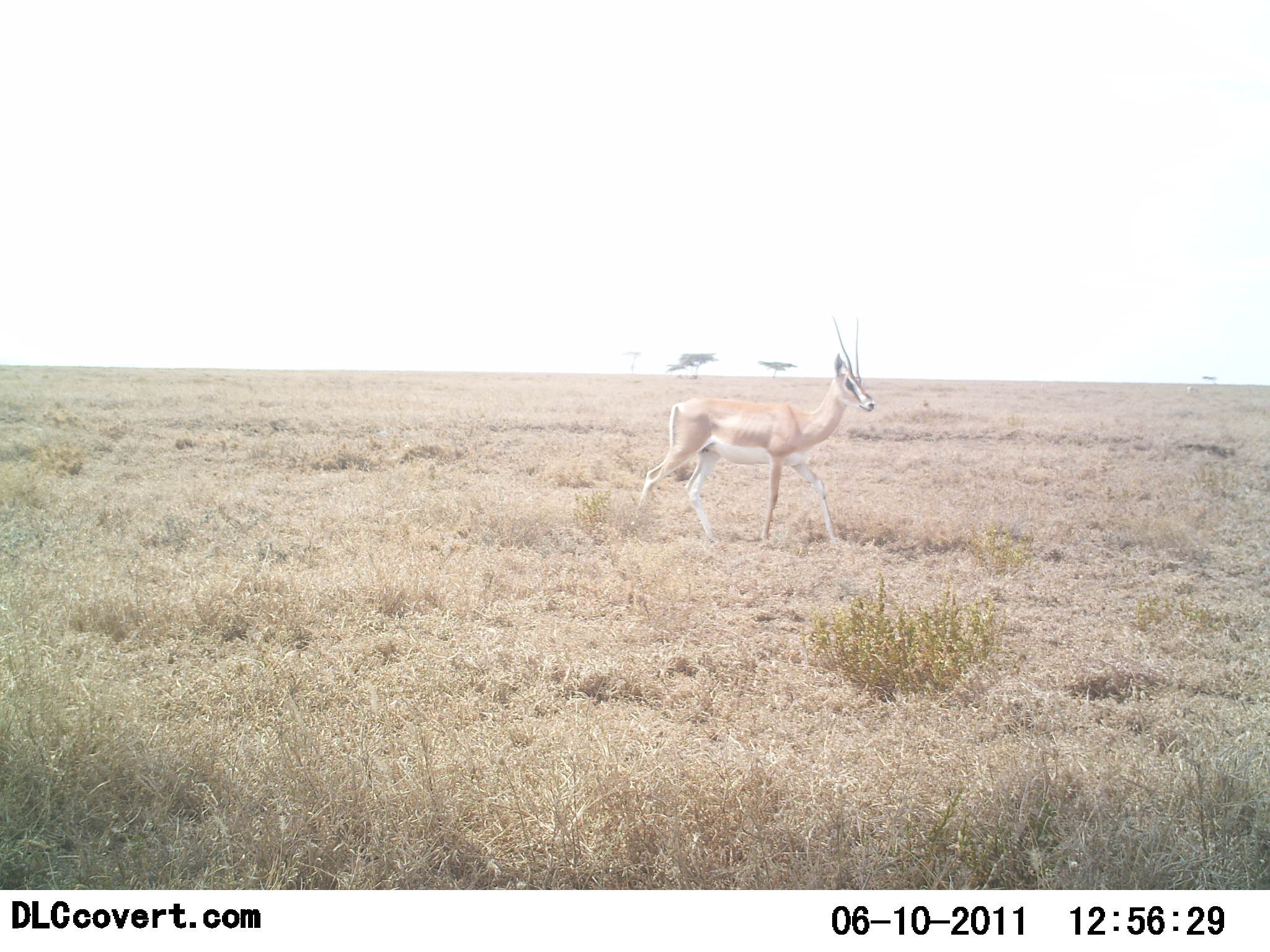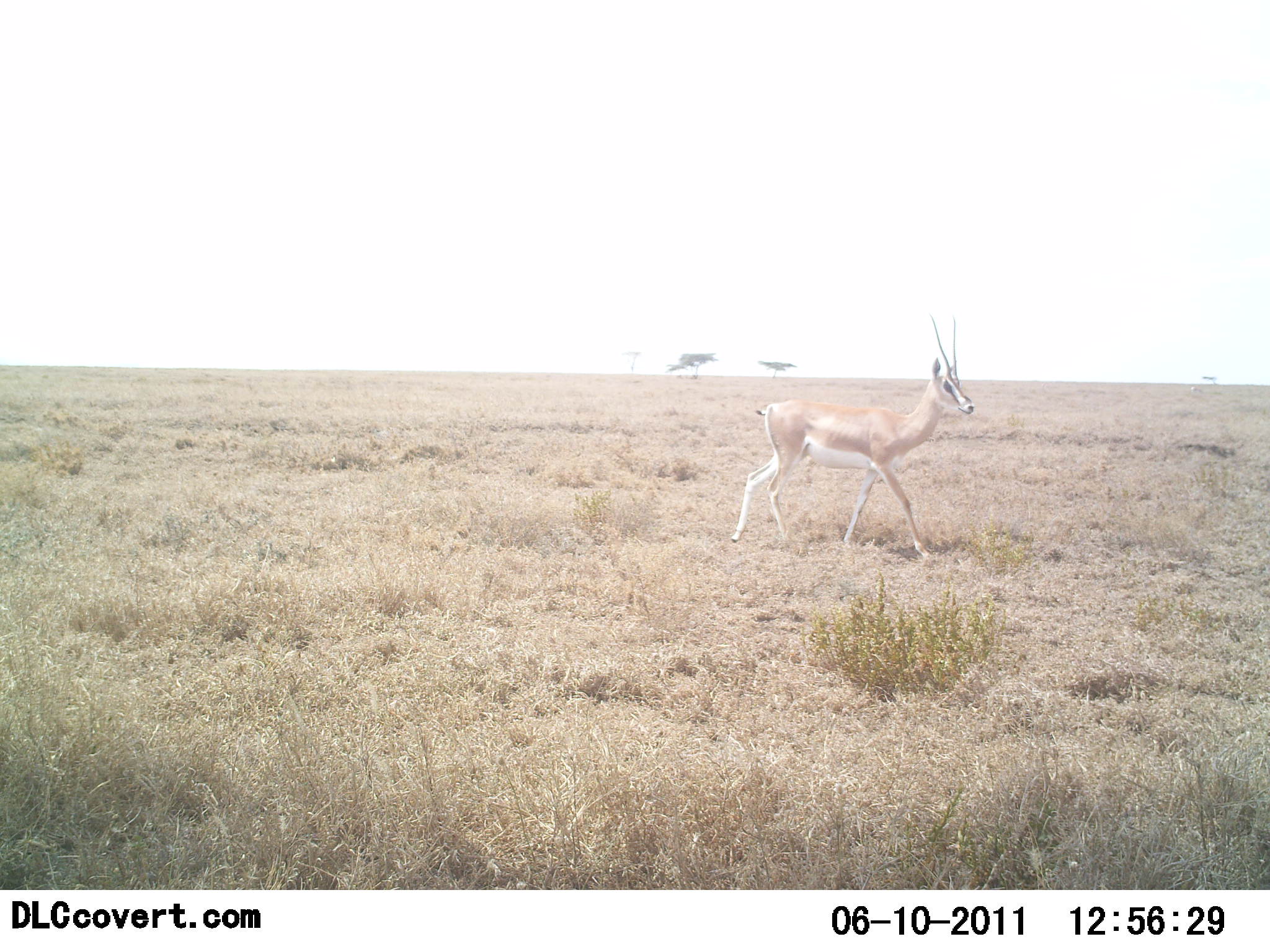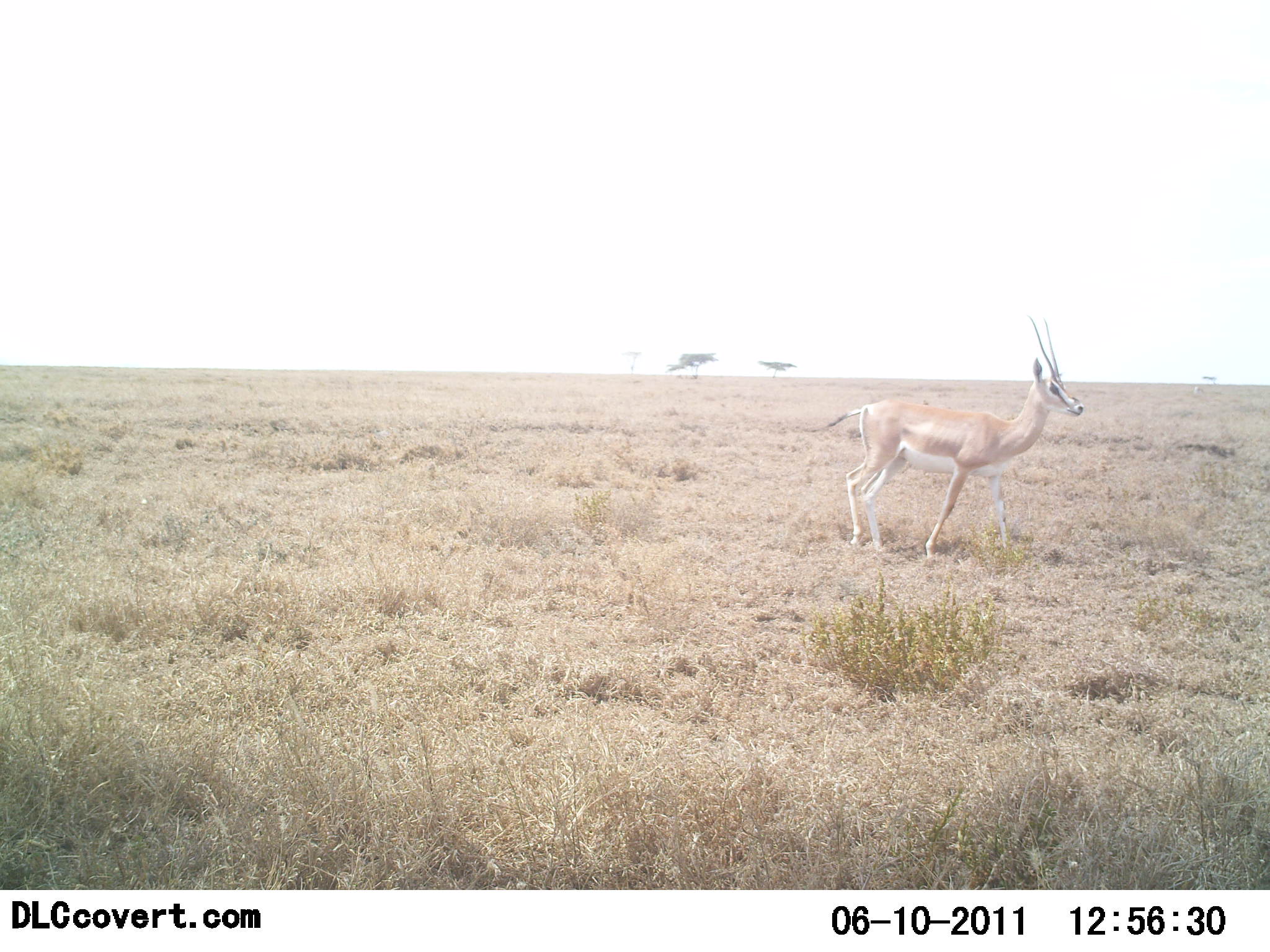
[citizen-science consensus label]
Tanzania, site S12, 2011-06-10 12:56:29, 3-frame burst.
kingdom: Animalia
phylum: Chordata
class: Mammalia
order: Artiodactyla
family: Bovidae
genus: Nanger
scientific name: Nanger granti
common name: grant's gazelle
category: gazellegrants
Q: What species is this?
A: Gazellegrants (grant's gazelle) (Nanger granti).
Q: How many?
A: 1.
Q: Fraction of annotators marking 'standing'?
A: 7%.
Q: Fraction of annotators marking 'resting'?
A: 0%.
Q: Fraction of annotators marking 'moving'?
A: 100%.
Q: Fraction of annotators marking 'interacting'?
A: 0%.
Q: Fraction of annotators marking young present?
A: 0%.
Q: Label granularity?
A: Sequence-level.